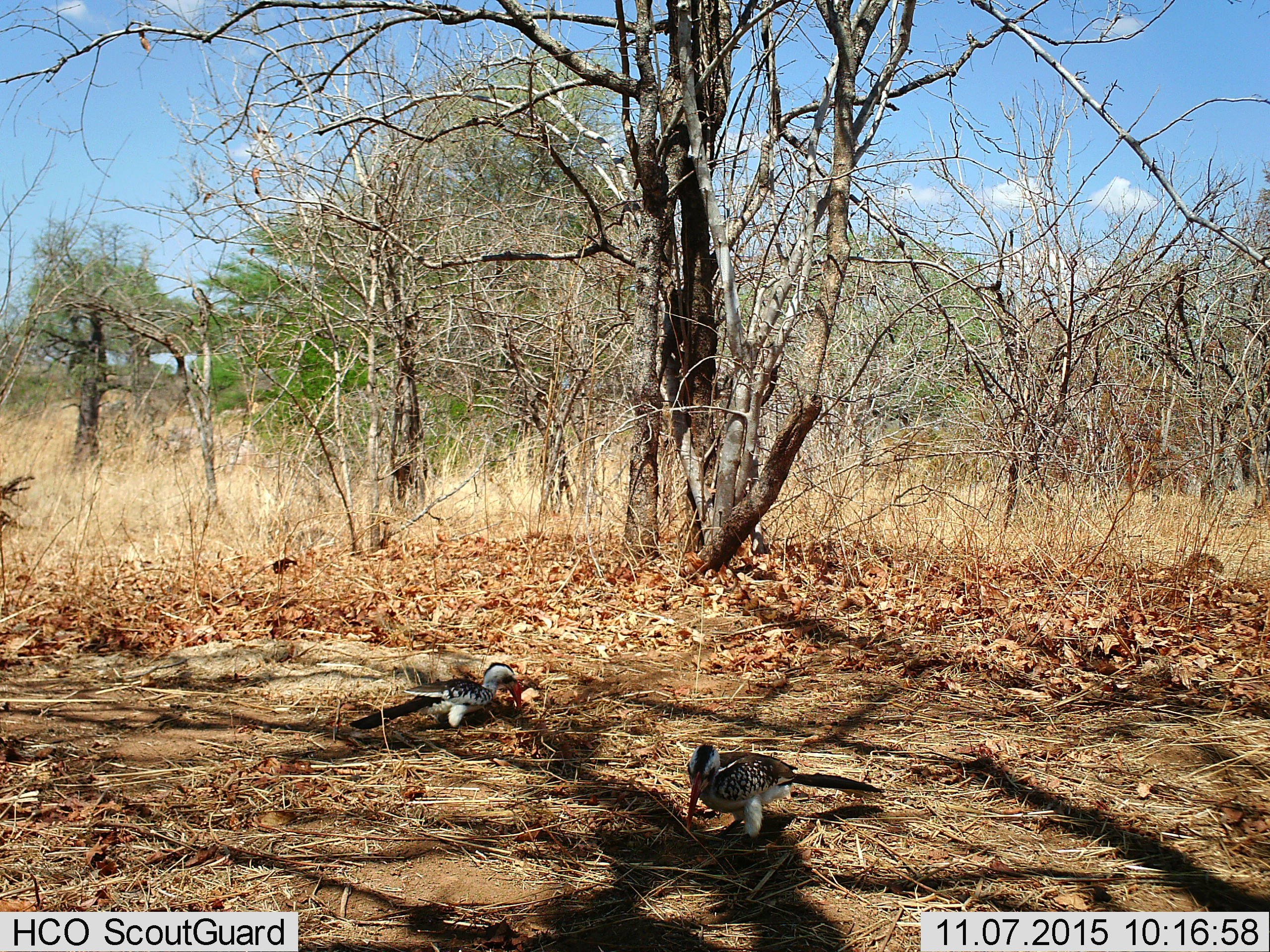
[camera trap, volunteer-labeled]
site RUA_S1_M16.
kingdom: Animalia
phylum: Chordata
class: Aves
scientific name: Aves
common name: bird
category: birdother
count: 2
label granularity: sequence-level